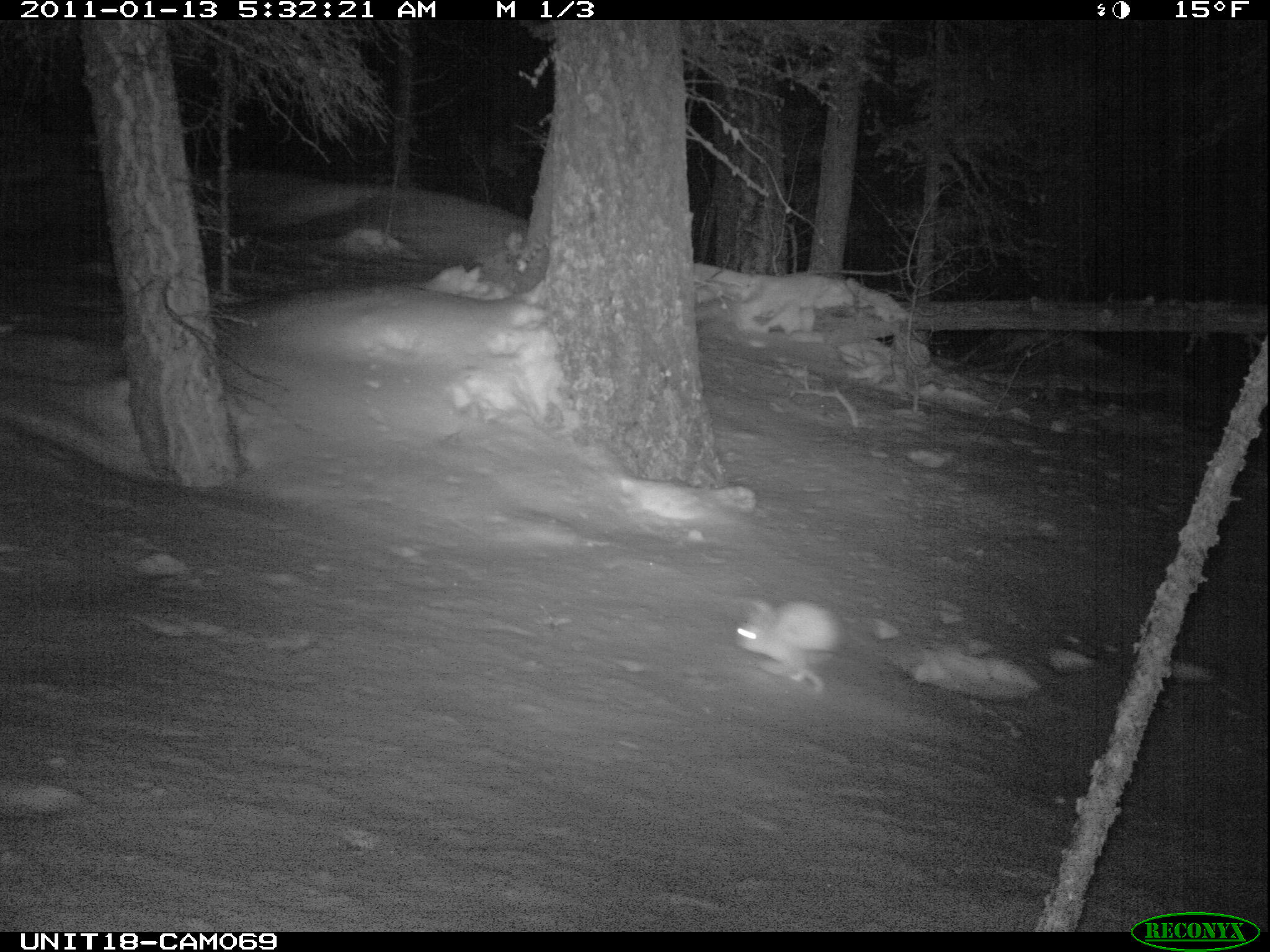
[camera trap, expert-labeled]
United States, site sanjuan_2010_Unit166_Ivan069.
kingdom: Animalia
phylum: Chordata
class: Mammalia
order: Lagomorpha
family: Leporidae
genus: Lepus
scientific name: Lepus americanus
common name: snowshoe hare